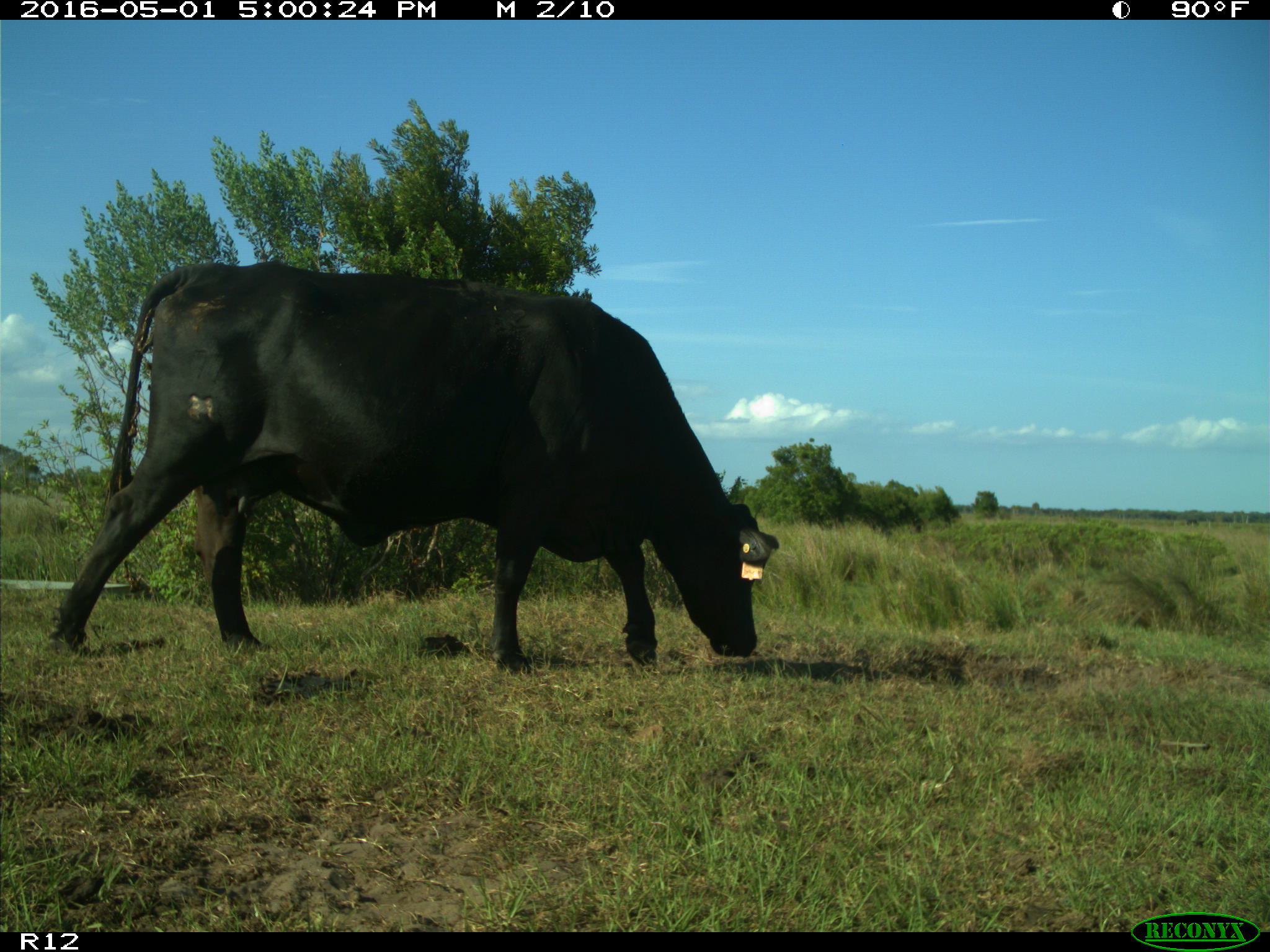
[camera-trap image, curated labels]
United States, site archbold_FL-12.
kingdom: Animalia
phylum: Chordata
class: Mammalia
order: Artiodactyla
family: Bovidae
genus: Bos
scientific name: Bos taurus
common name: domestic cow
Bos taurus (domestic cow).